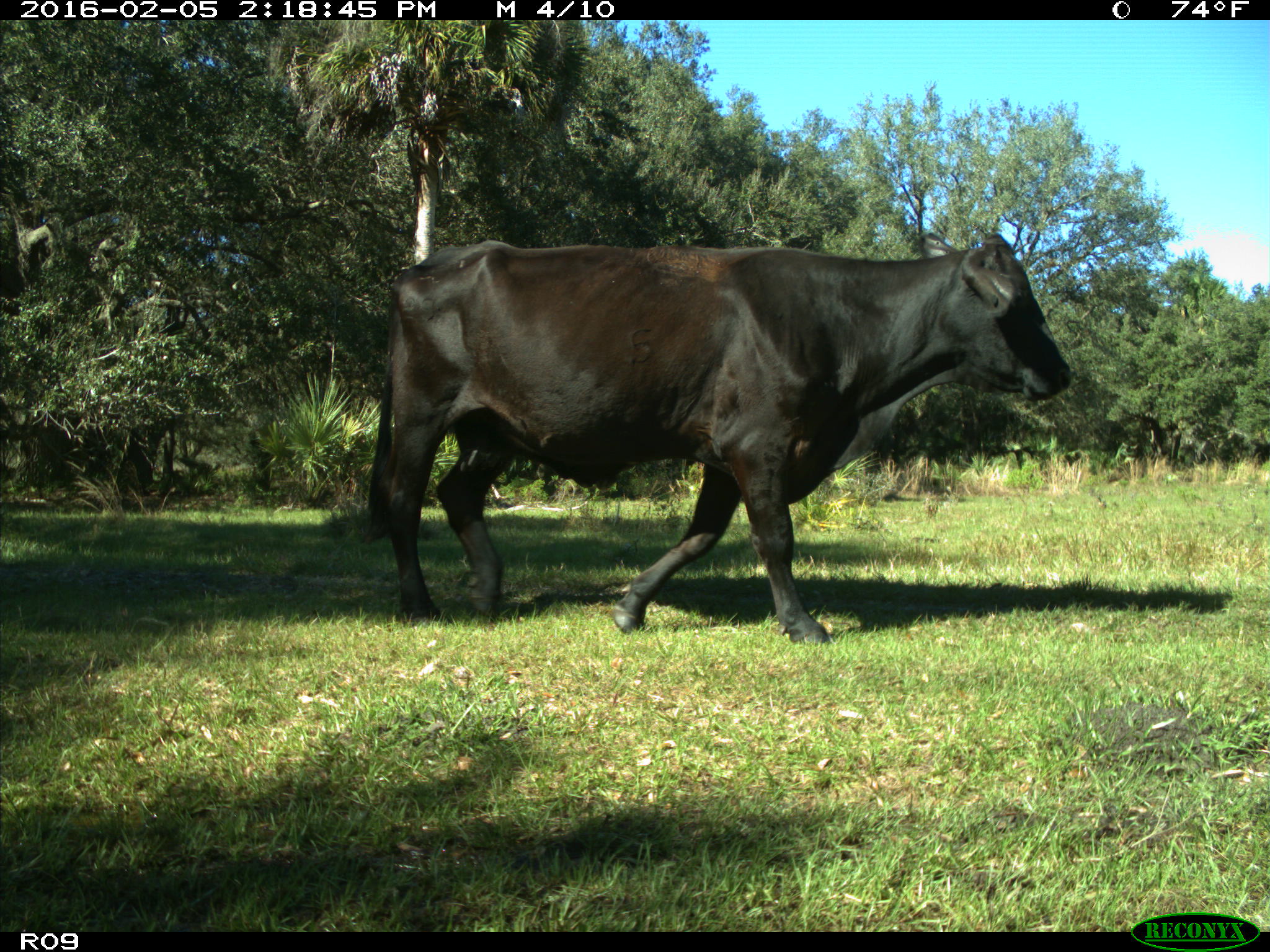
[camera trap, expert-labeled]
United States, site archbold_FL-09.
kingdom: Animalia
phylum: Chordata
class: Mammalia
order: Artiodactyla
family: Bovidae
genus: Bos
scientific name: Bos taurus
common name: domestic cow